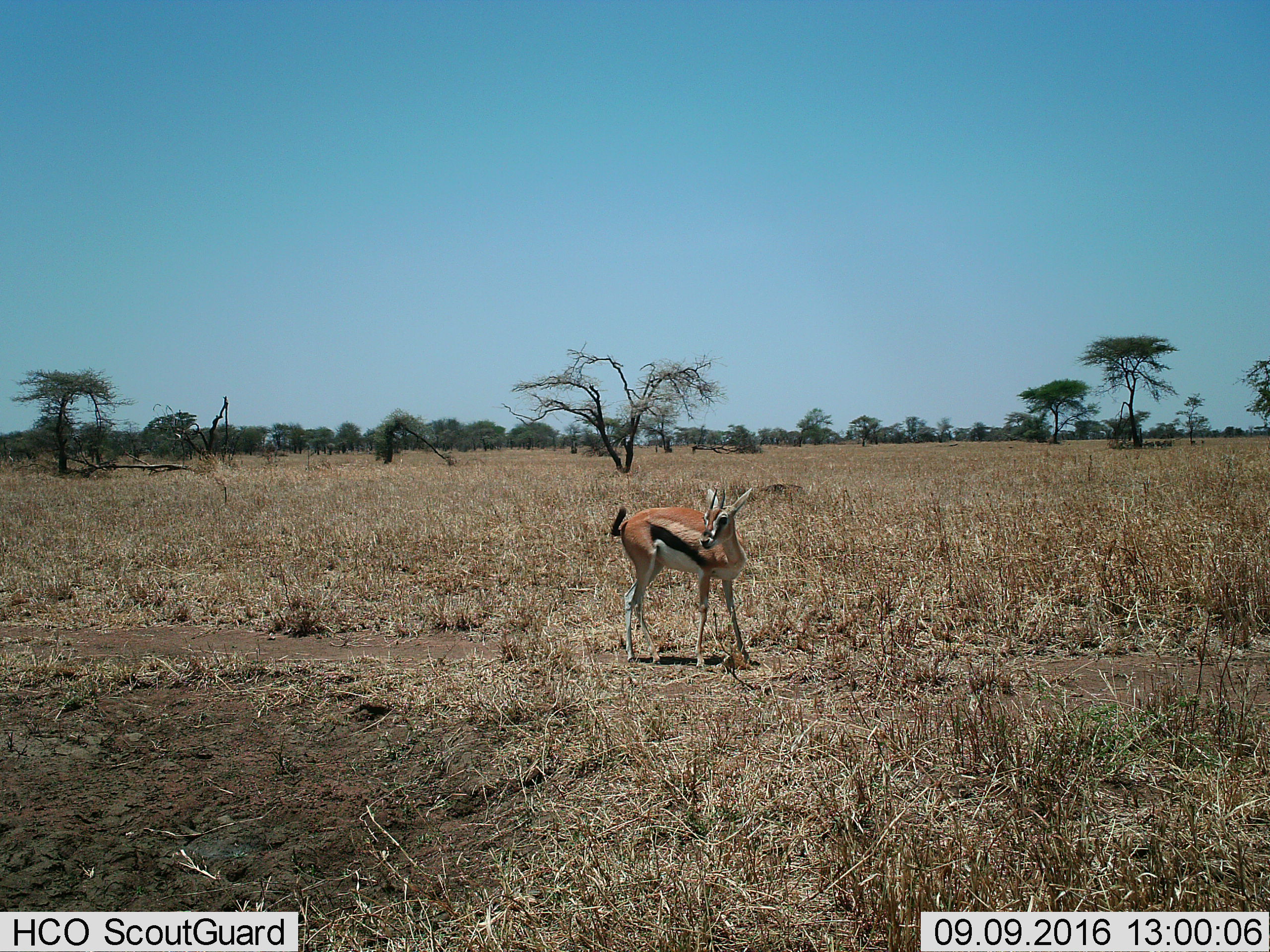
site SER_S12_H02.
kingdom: Animalia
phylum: Chordata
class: Mammalia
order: Artiodactyla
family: Bovidae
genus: Eudorcas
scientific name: Eudorcas thomsonii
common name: thomson's gazelle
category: gazellethomsons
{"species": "gazellethomsons (thomson's gazelle) (Eudorcas thomsonii)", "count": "1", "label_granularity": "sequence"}